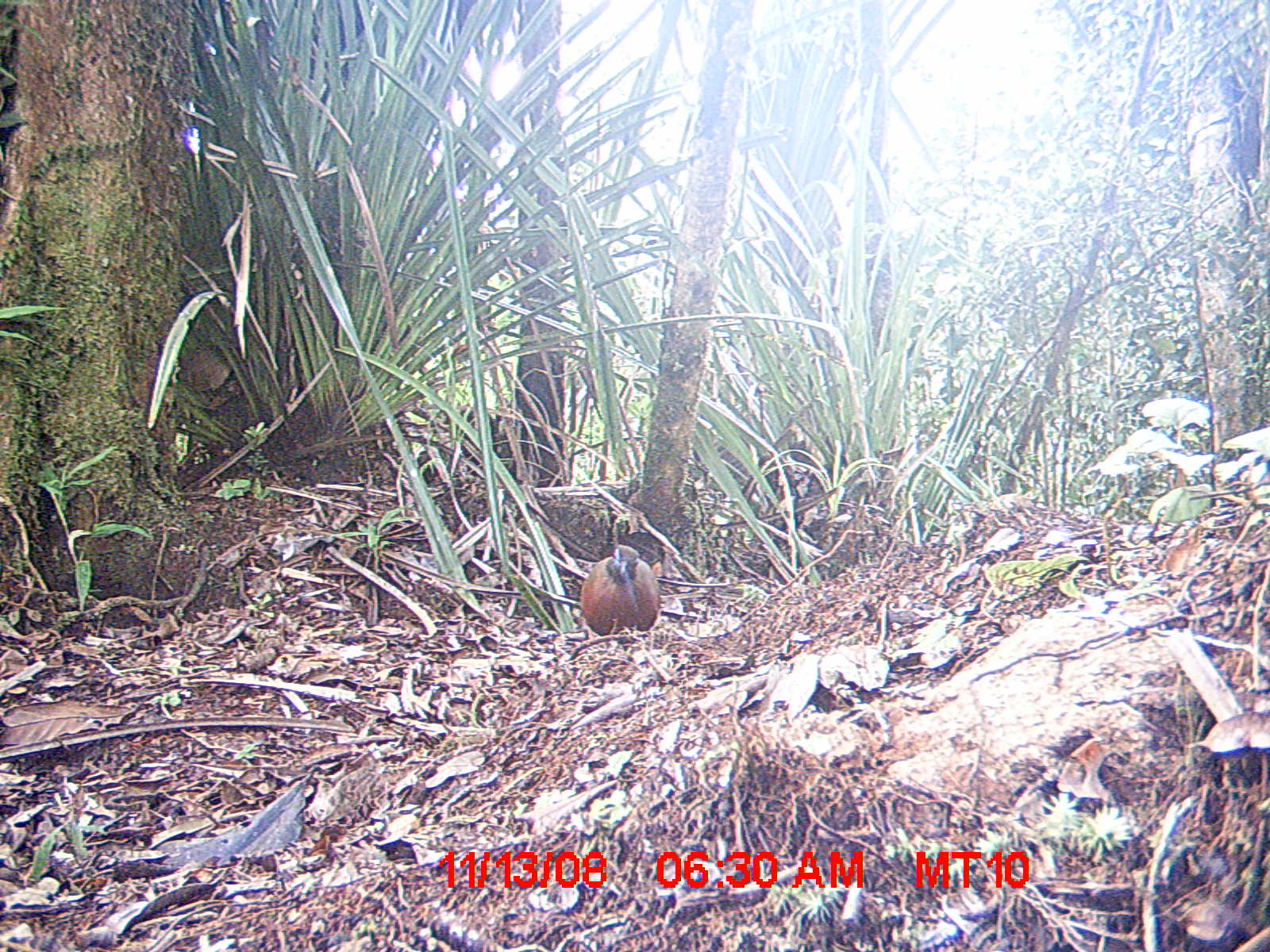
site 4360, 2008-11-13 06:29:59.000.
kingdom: Animalia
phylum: Chordata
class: Aves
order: Coraciiformes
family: Brachypteraciidae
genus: Brachypteracias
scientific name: Brachypteracias squamiger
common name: scaly ground-roller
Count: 2.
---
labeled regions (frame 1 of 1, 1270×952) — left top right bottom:
brachypteracias squamiger: 581 544 661 636